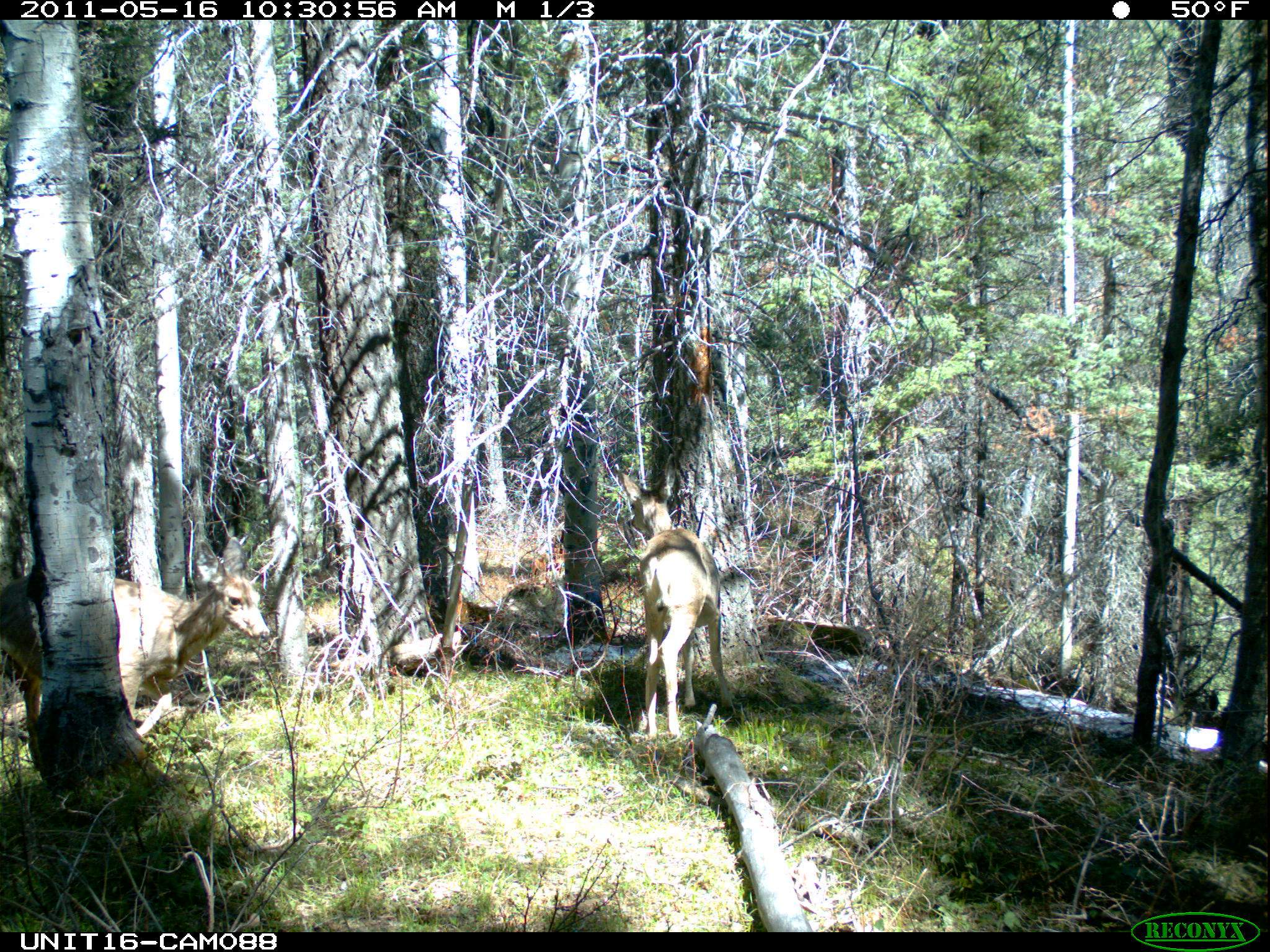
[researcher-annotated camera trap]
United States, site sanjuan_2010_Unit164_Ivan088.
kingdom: Animalia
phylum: Chordata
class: Mammalia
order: Artiodactyla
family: Cervidae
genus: Odocoileus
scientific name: Odocoileus hemionus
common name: mule deer